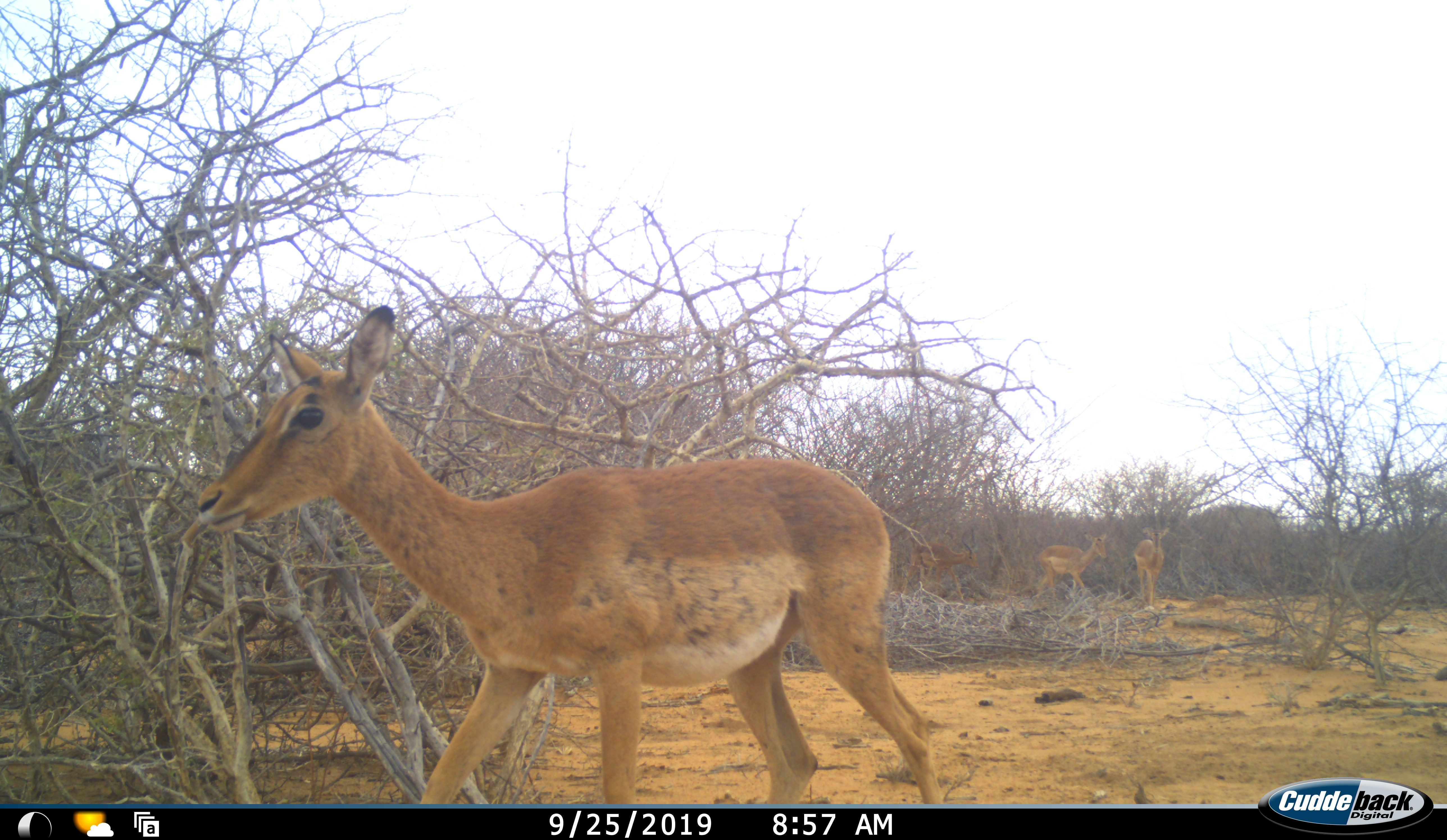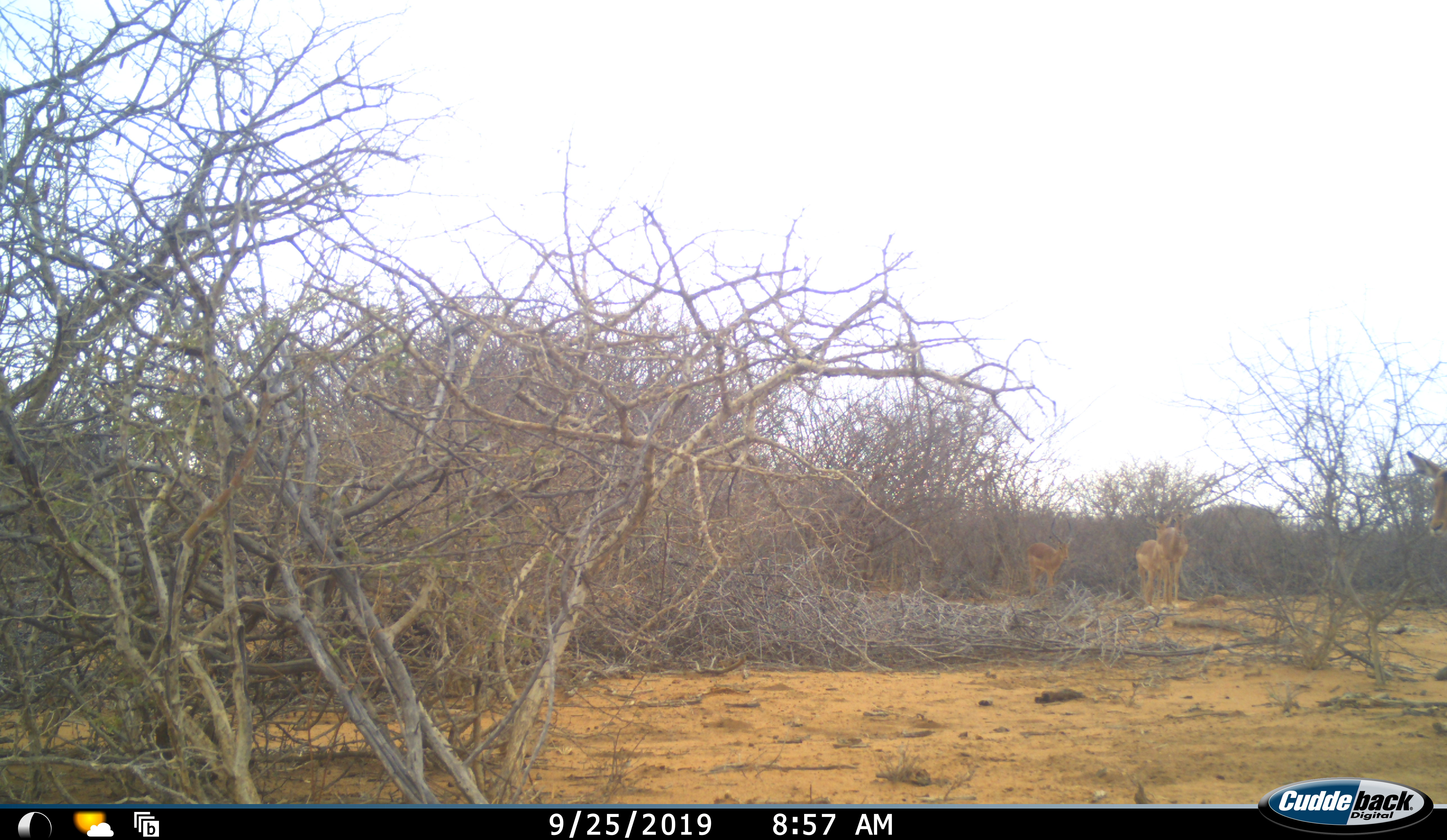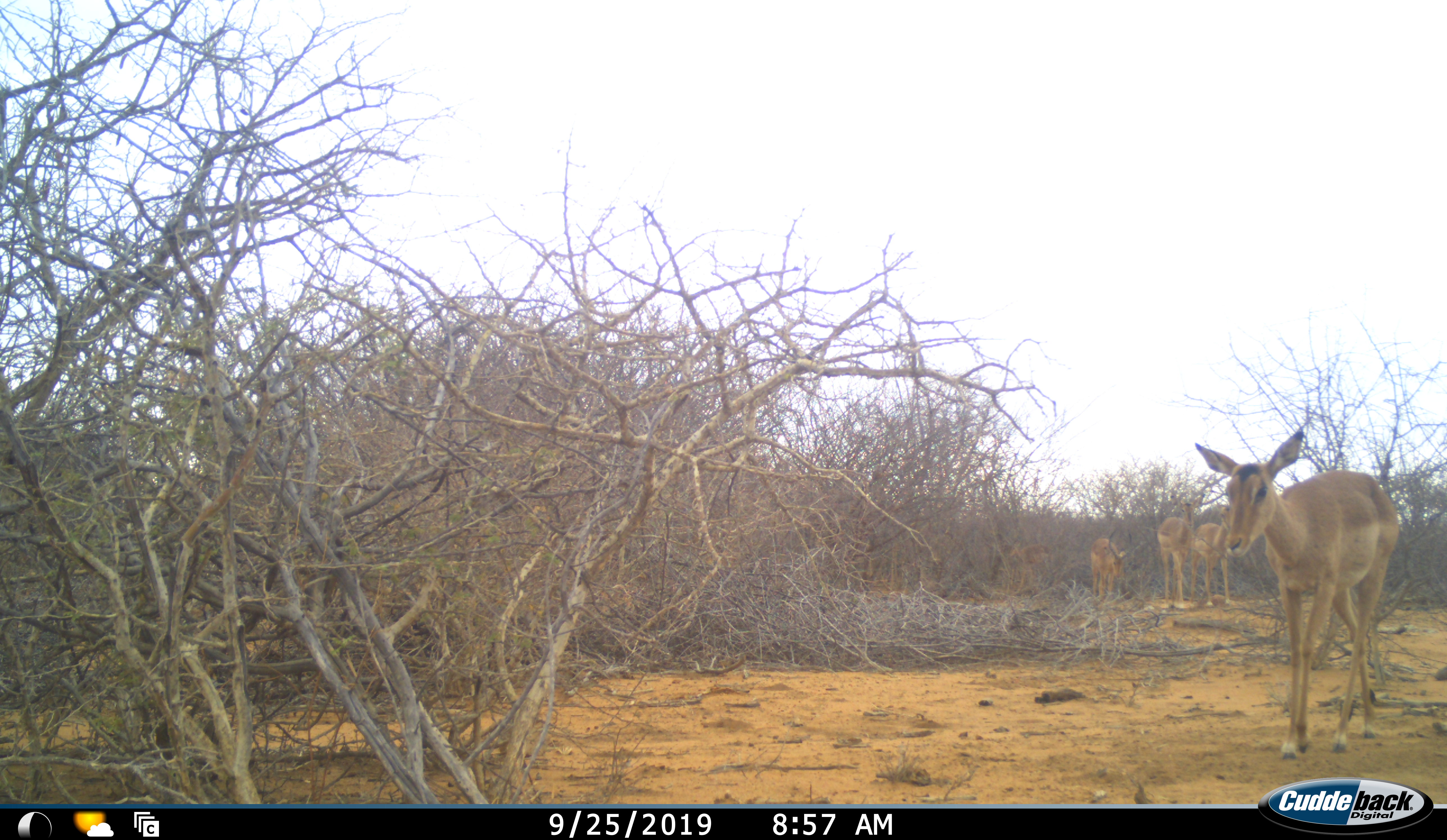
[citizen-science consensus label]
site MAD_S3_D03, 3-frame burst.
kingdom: Animalia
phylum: Chordata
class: Mammalia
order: Artiodactyla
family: Bovidae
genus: Aepyceros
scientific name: Aepyceros melampus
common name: impala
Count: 5.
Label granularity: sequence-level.